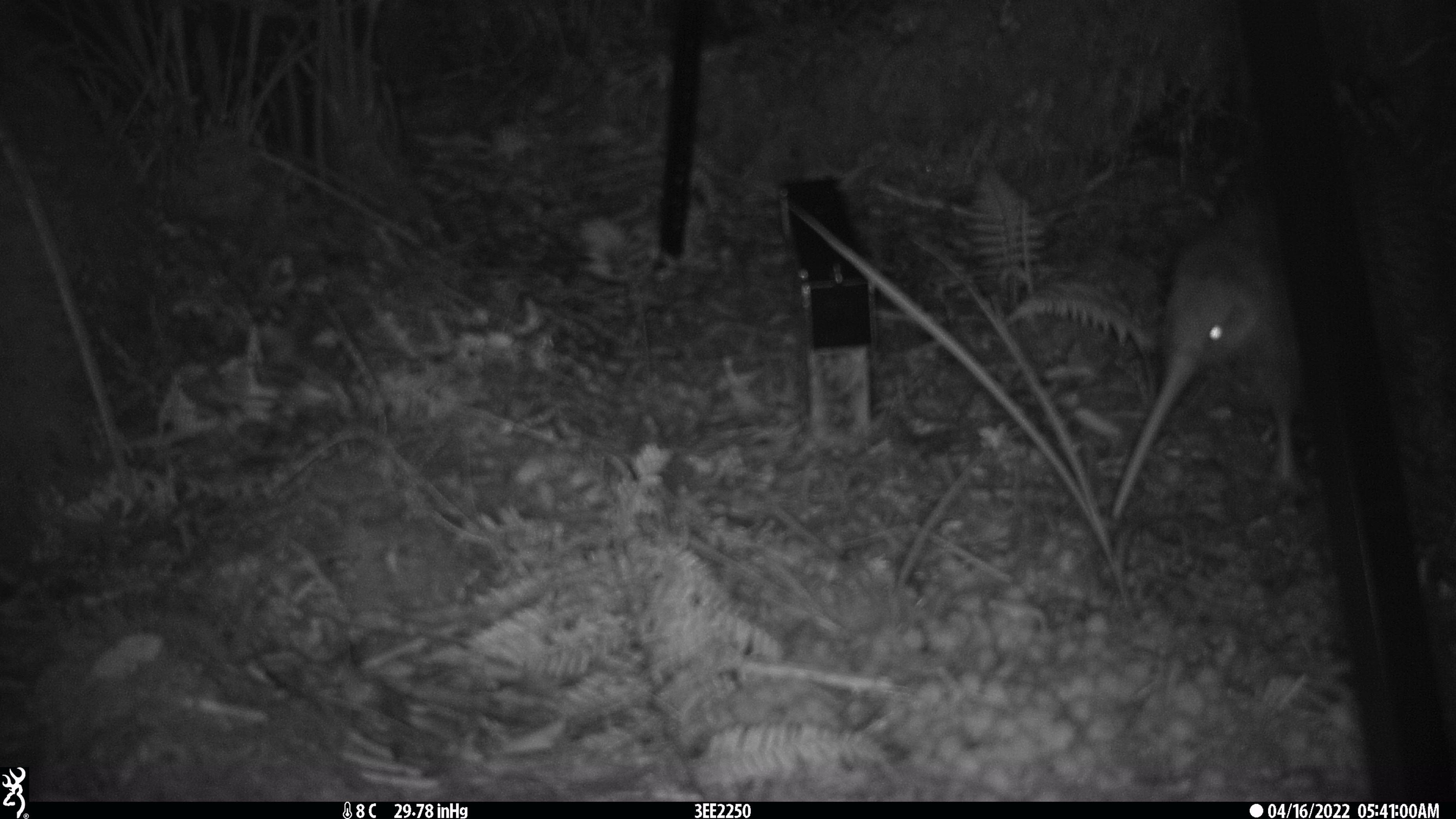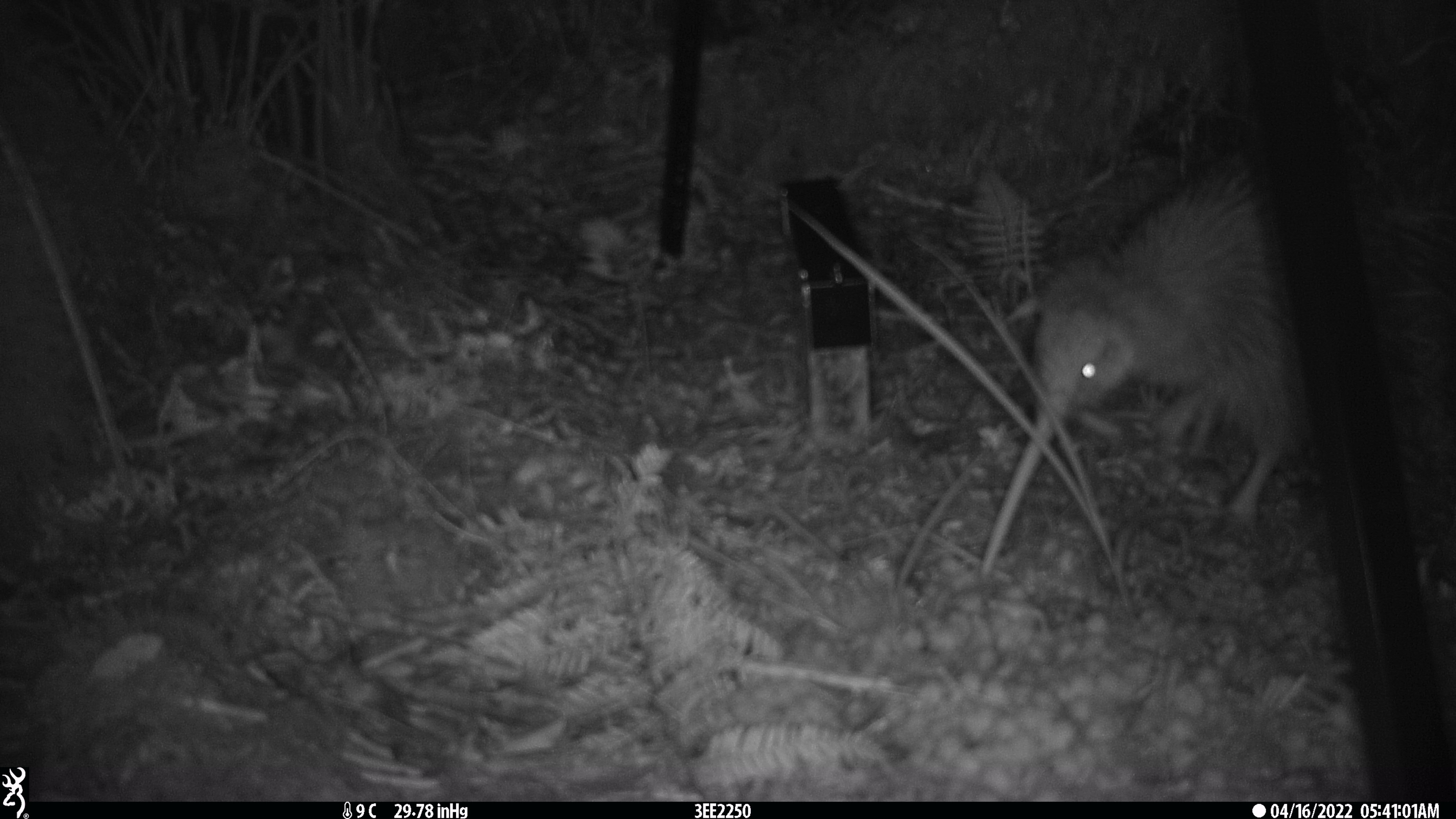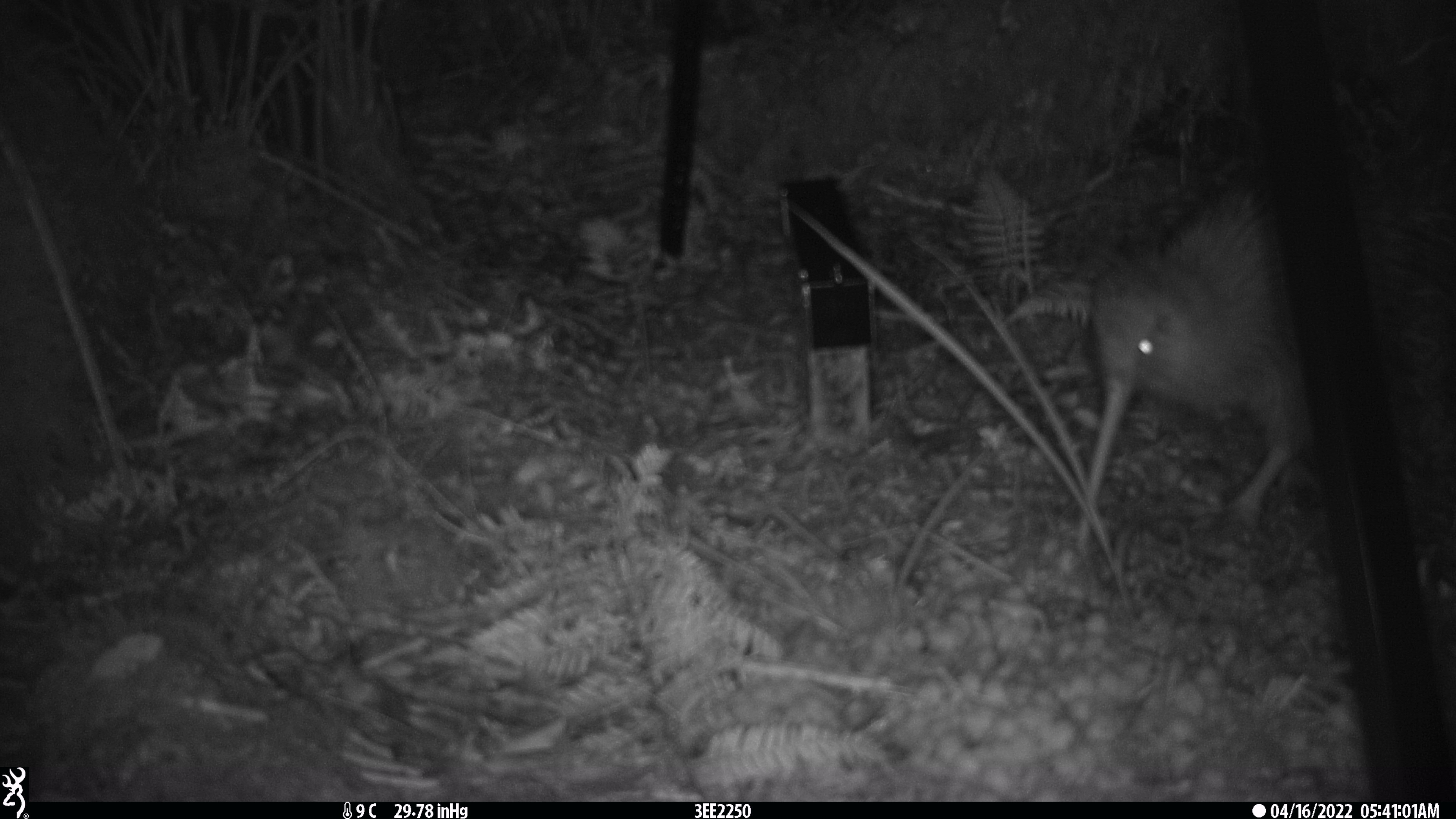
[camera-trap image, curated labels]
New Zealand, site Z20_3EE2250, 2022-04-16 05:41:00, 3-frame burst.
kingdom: Animalia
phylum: Chordata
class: Aves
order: Apterygiformes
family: Apterygidae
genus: Apteryx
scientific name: Apteryx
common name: kiwi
Kiwi (Apteryx).